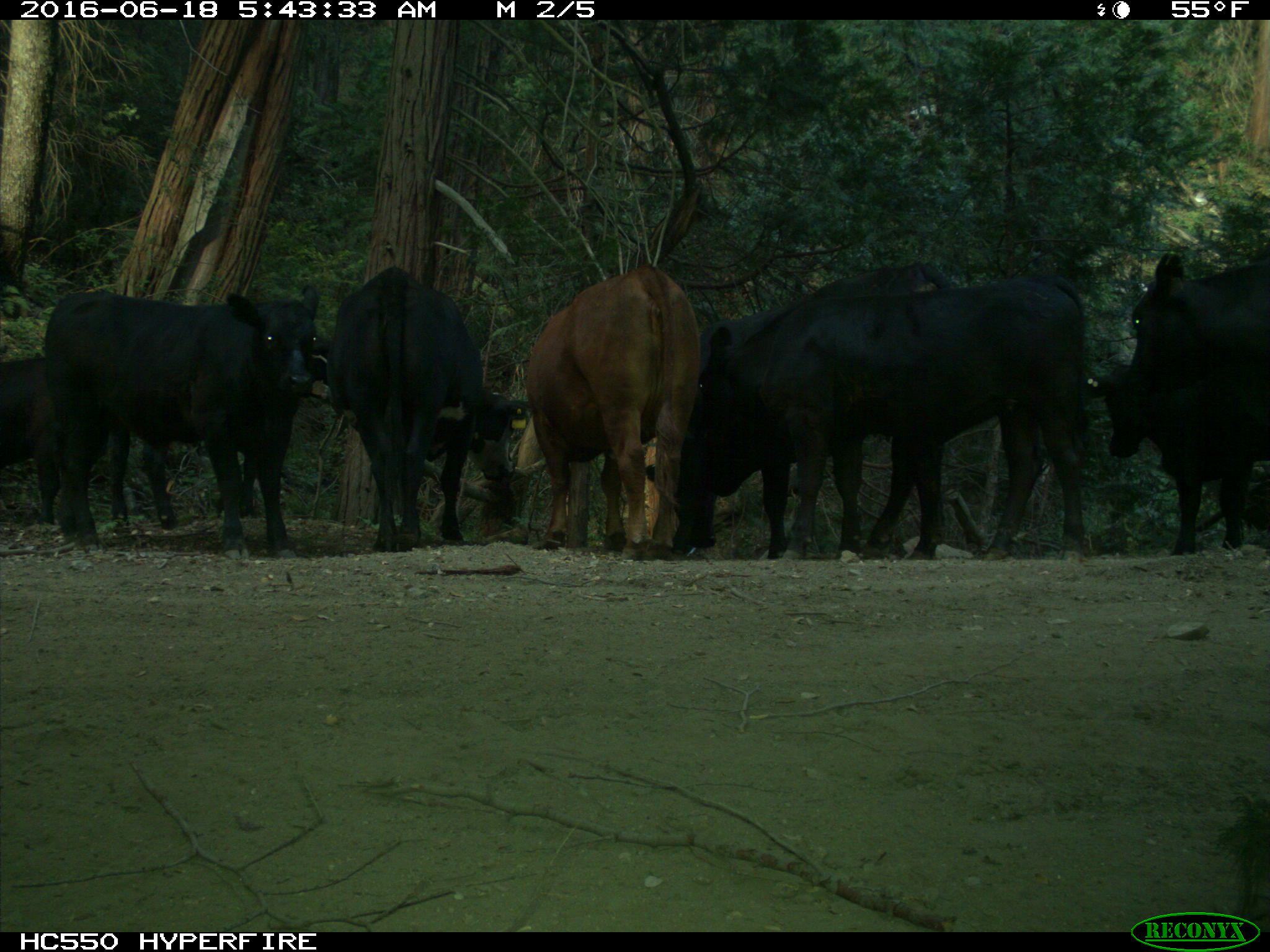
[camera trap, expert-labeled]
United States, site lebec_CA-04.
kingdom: Animalia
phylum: Chordata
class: Mammalia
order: Artiodactyla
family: Bovidae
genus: Bos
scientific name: Bos taurus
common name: domestic cow